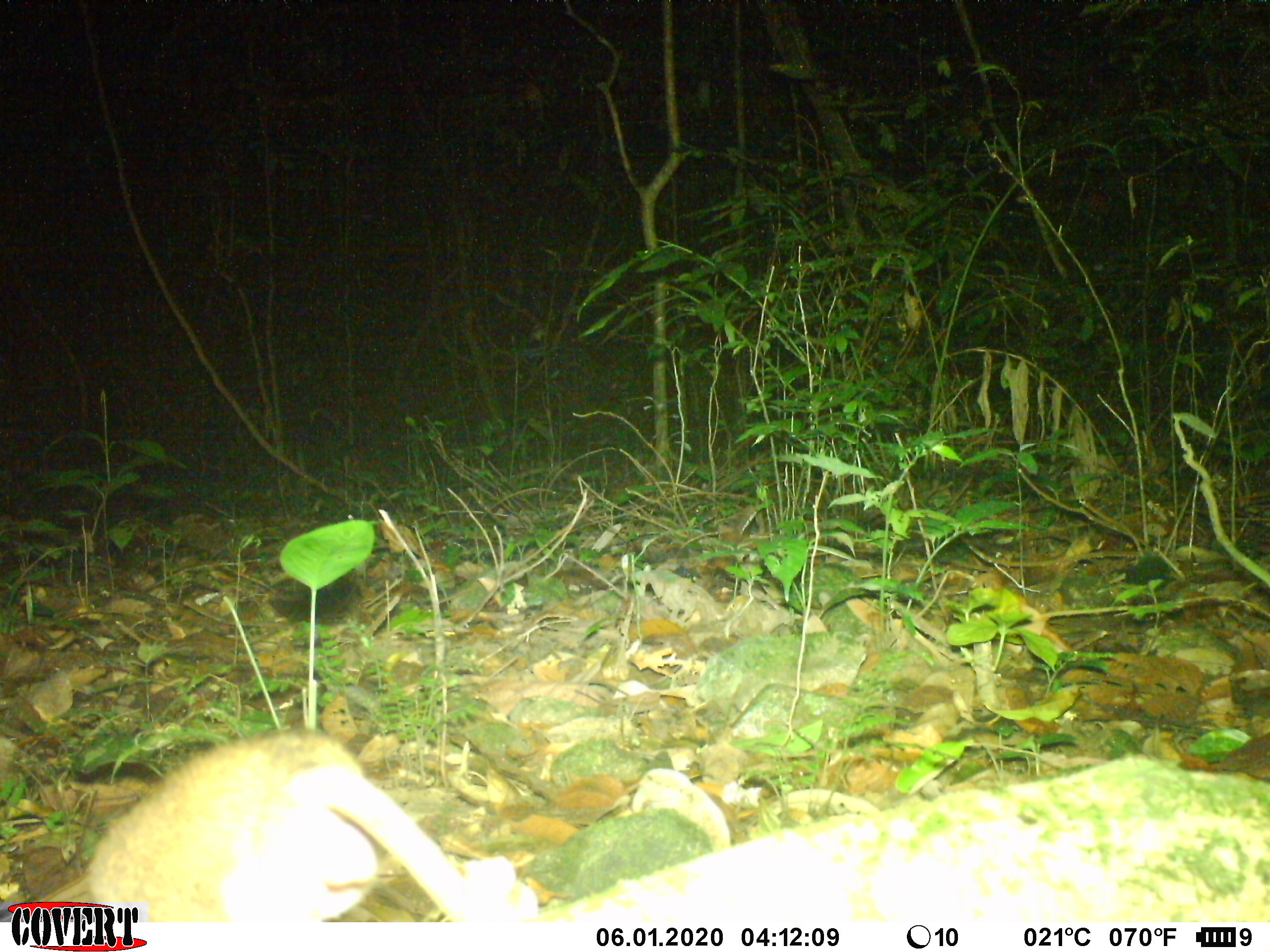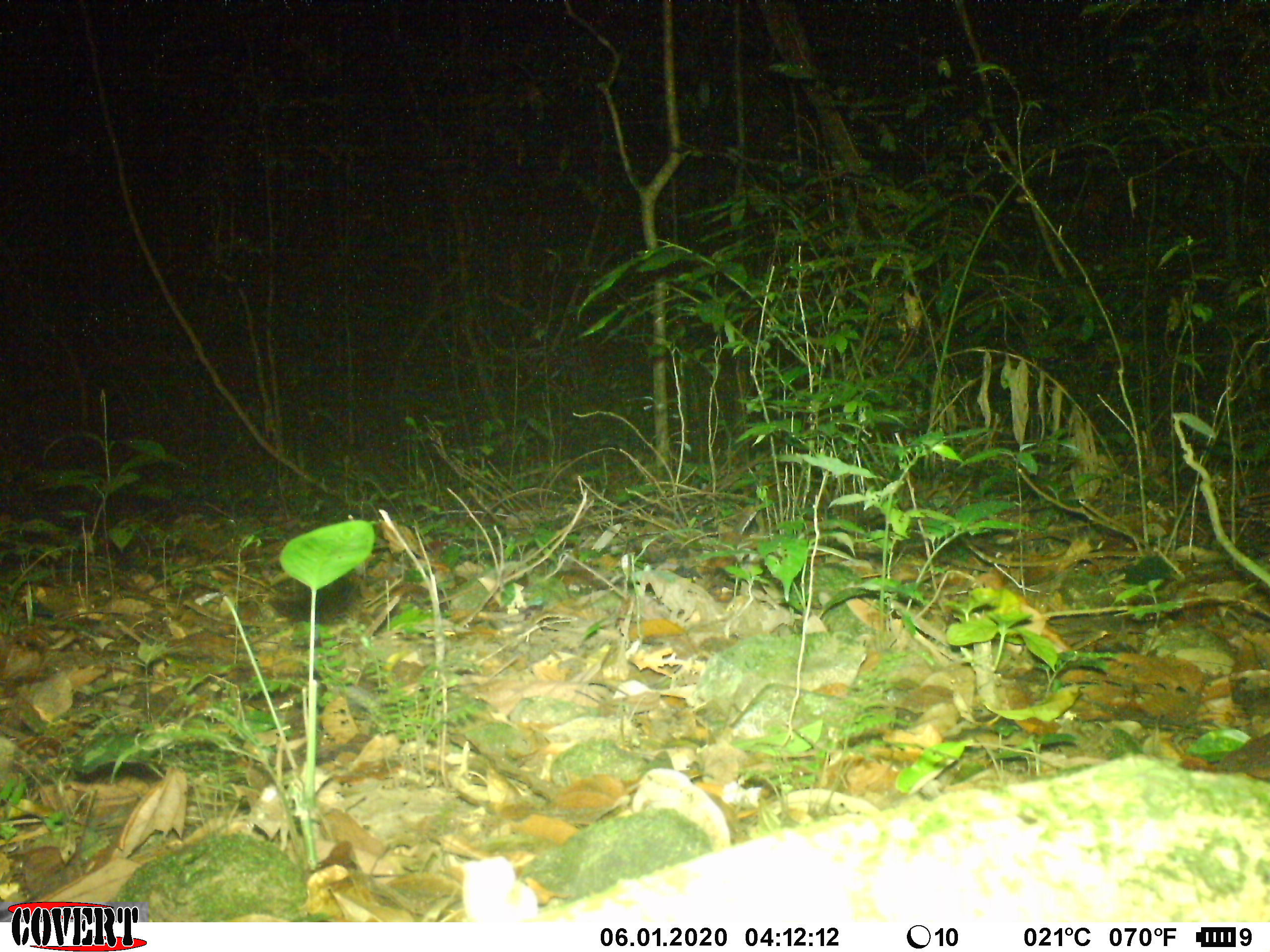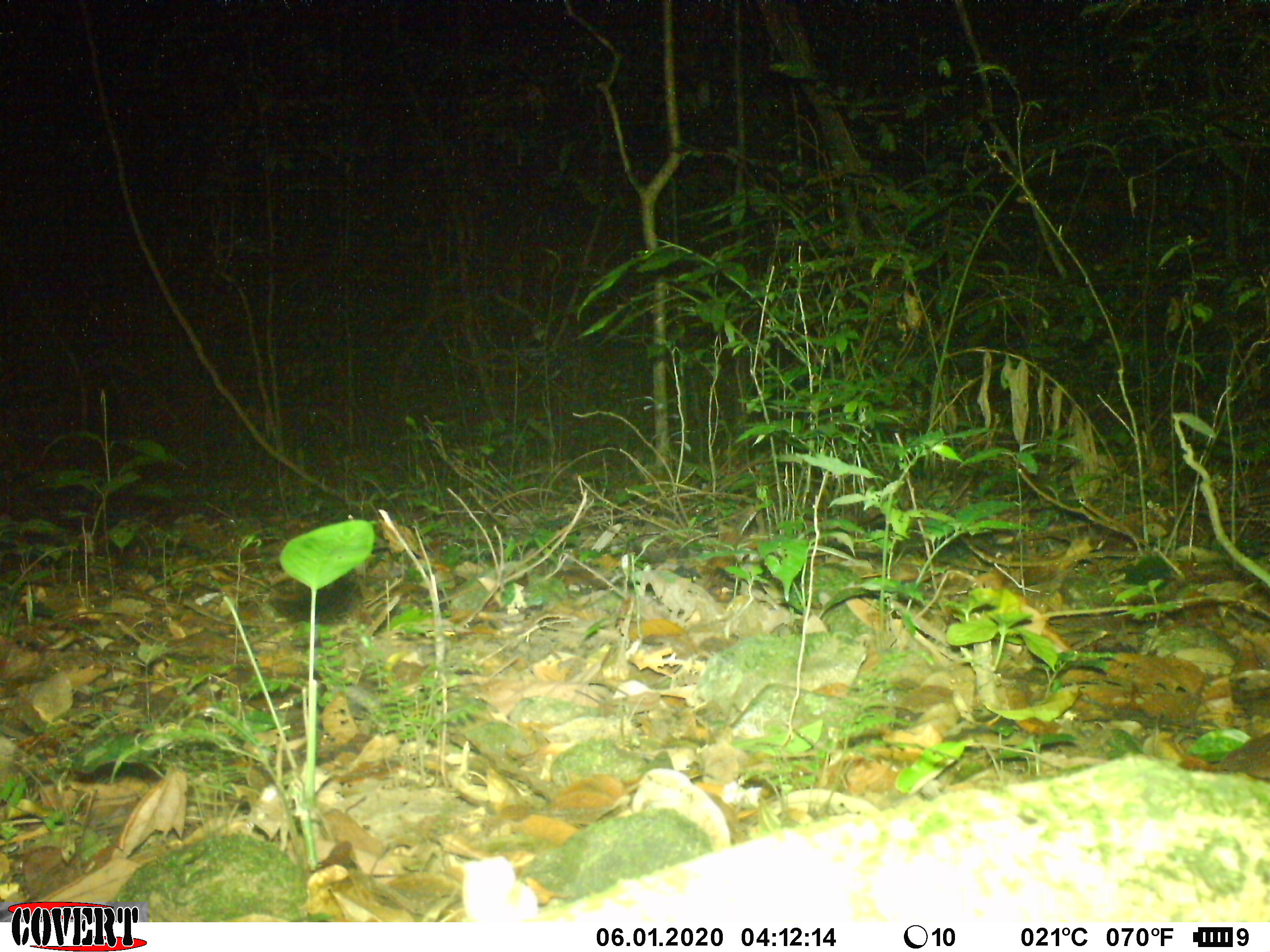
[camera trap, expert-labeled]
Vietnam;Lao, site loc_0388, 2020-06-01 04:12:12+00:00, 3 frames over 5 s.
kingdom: Animalia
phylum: Chordata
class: Mammalia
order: Rodentia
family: Muridae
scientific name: Muridae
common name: old-world mice and rats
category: unidentified murid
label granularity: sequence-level